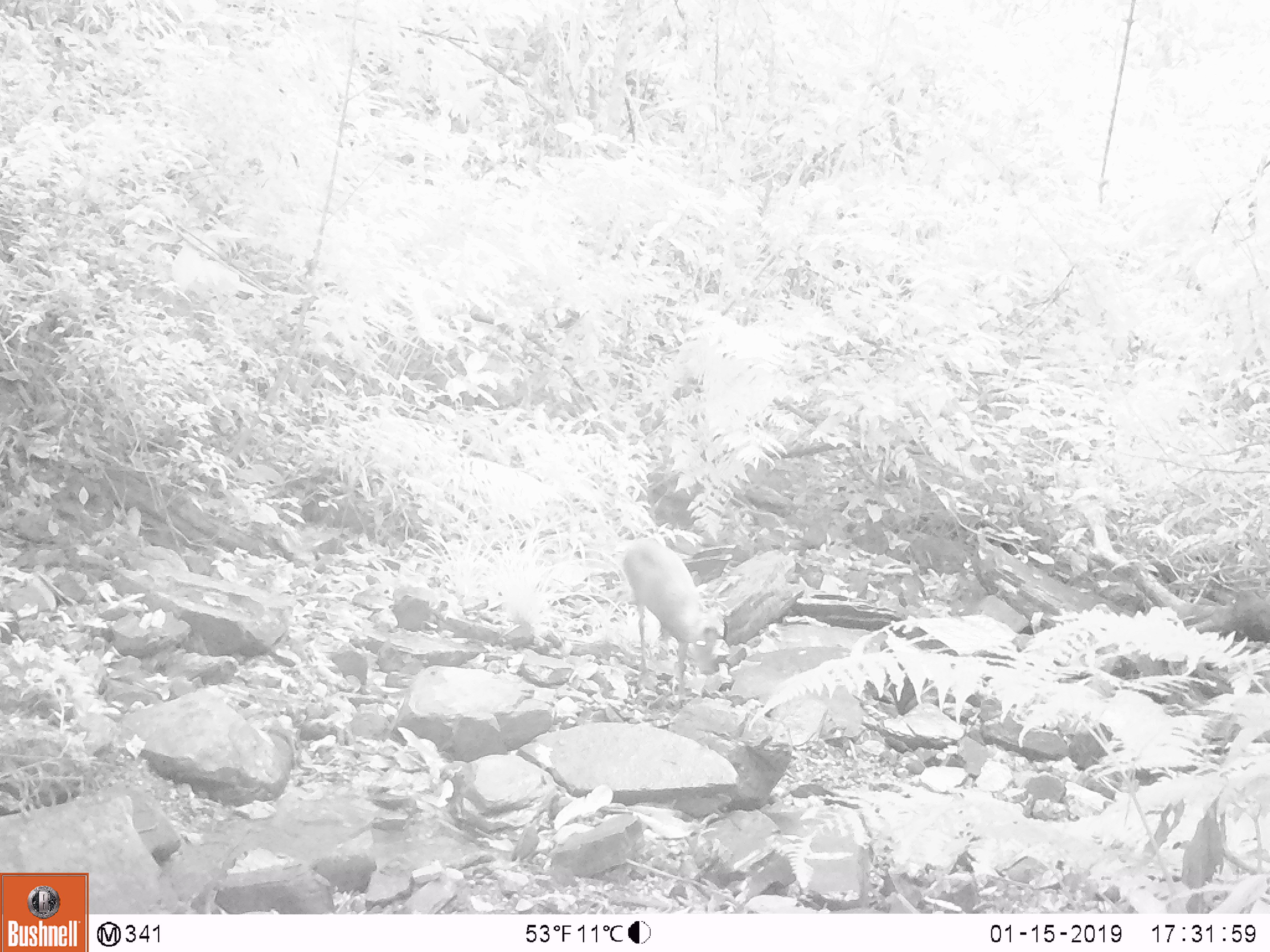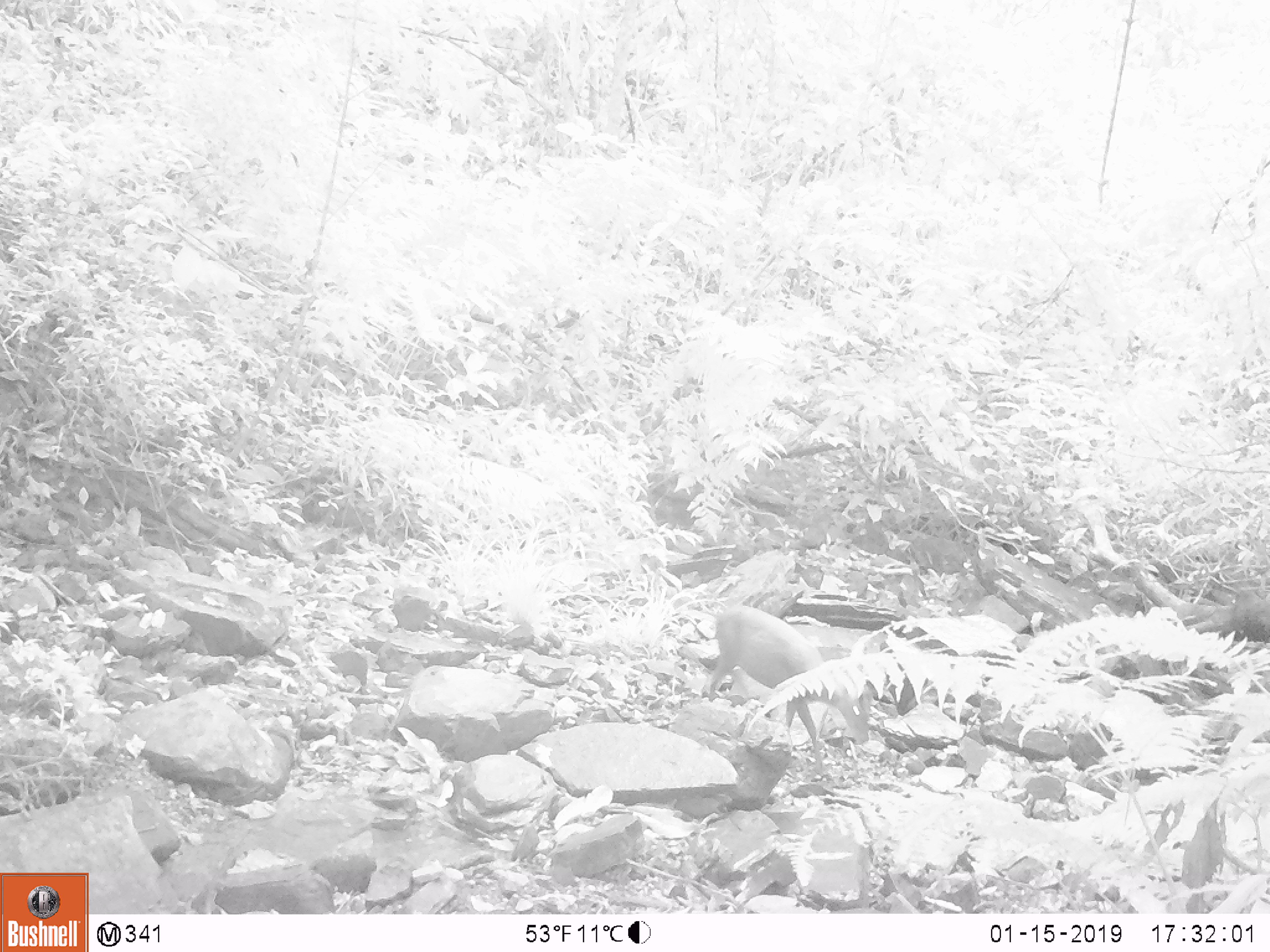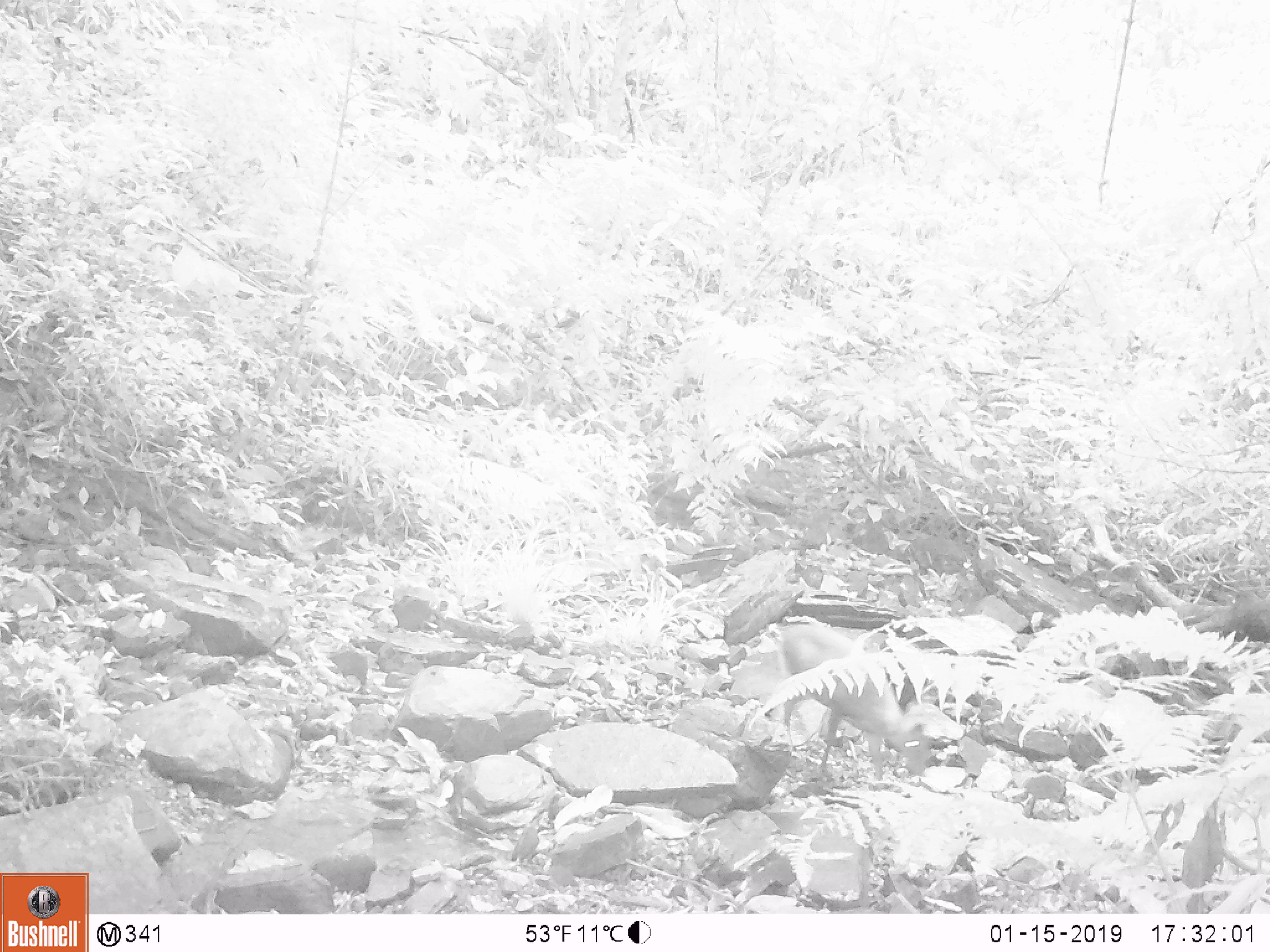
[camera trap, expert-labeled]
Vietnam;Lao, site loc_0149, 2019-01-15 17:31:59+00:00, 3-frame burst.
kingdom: Animalia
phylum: Chordata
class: Mammalia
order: Artiodactyla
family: Cervidae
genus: Muntiacus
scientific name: Muntiacus rooseveltorum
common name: roosevelt's muntjac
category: roosevelts muntjac group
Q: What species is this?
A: Roosevelts muntjac group (roosevelt's muntjac) (Muntiacus rooseveltorum).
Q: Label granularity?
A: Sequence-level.